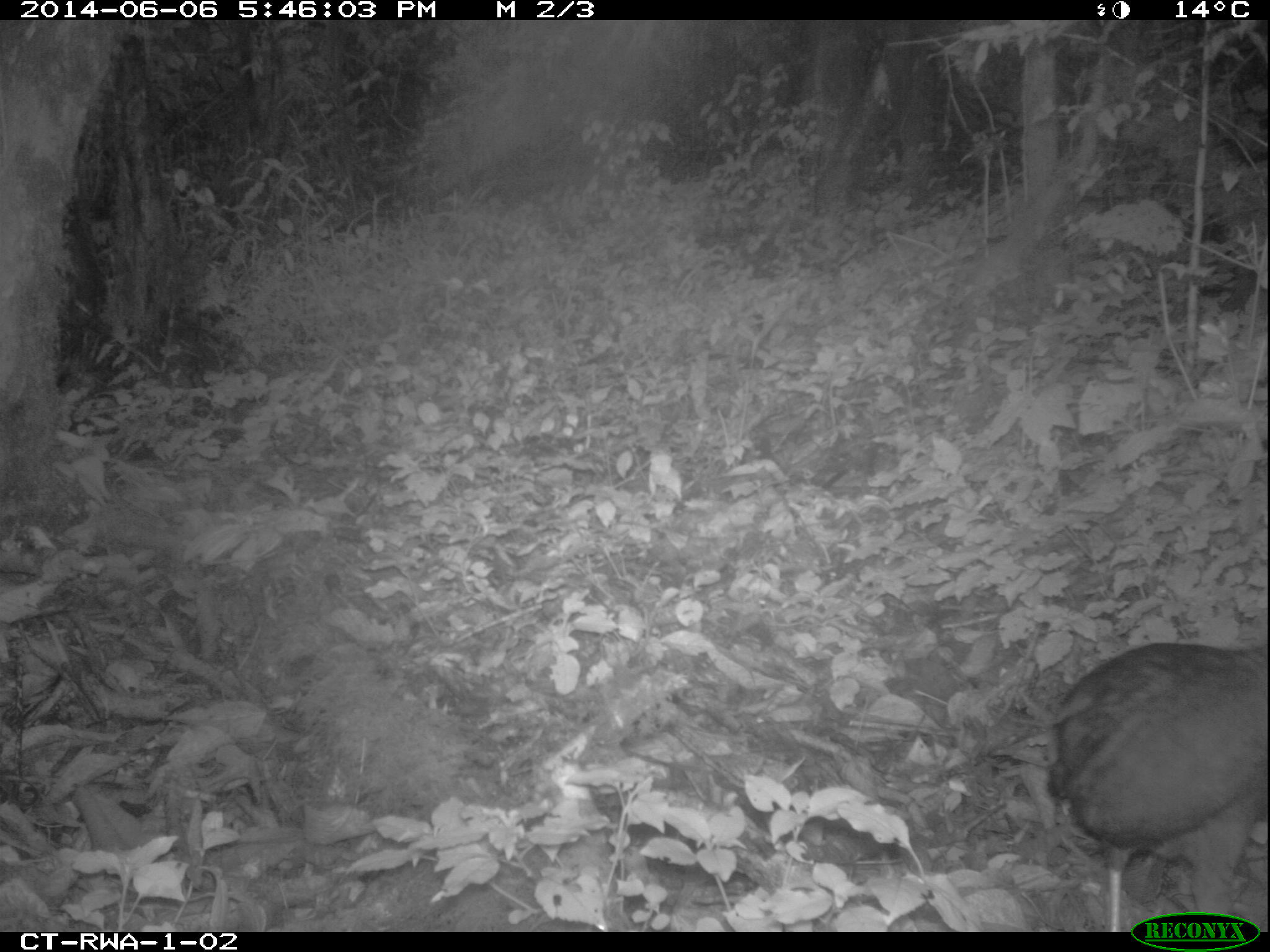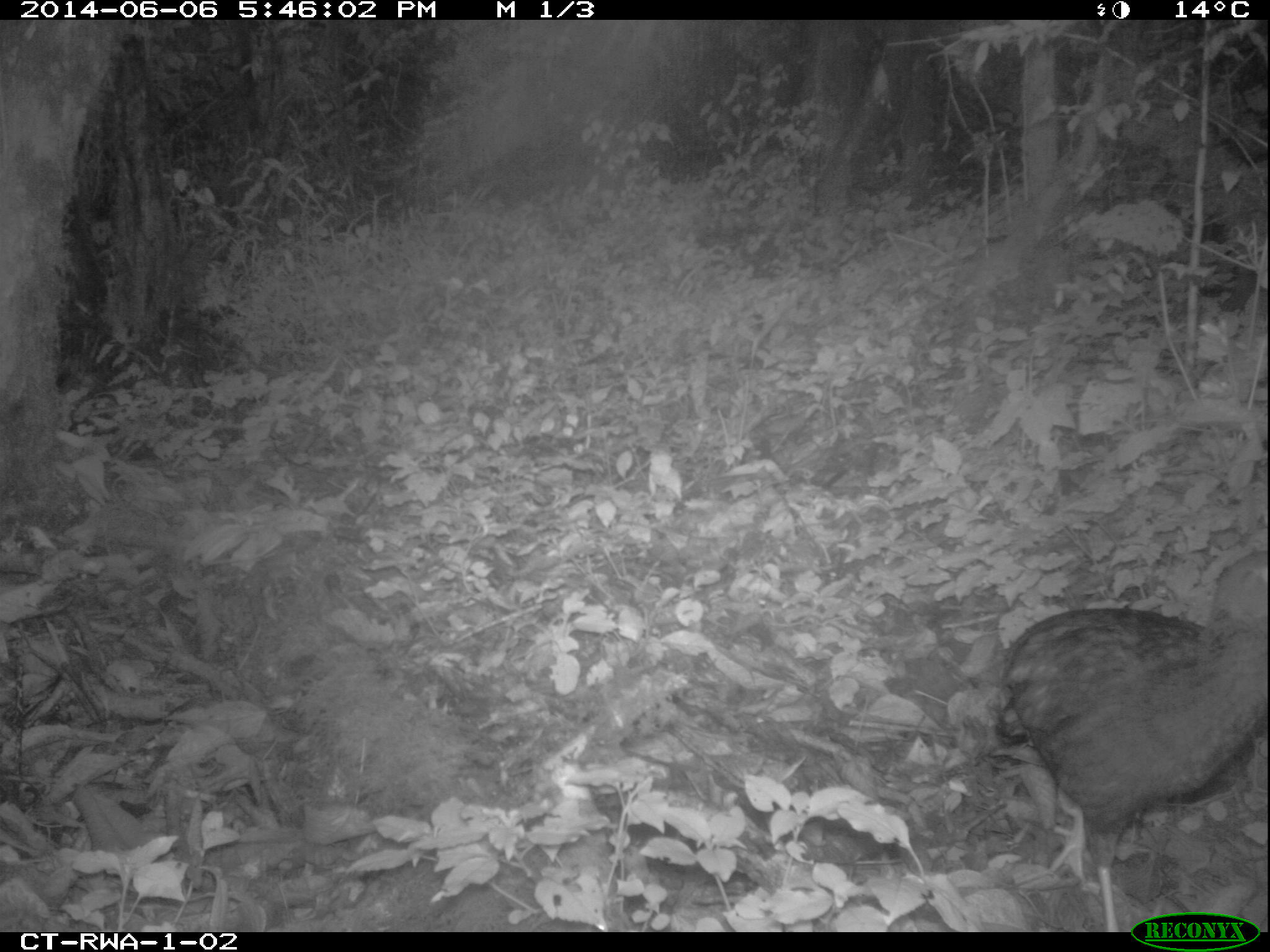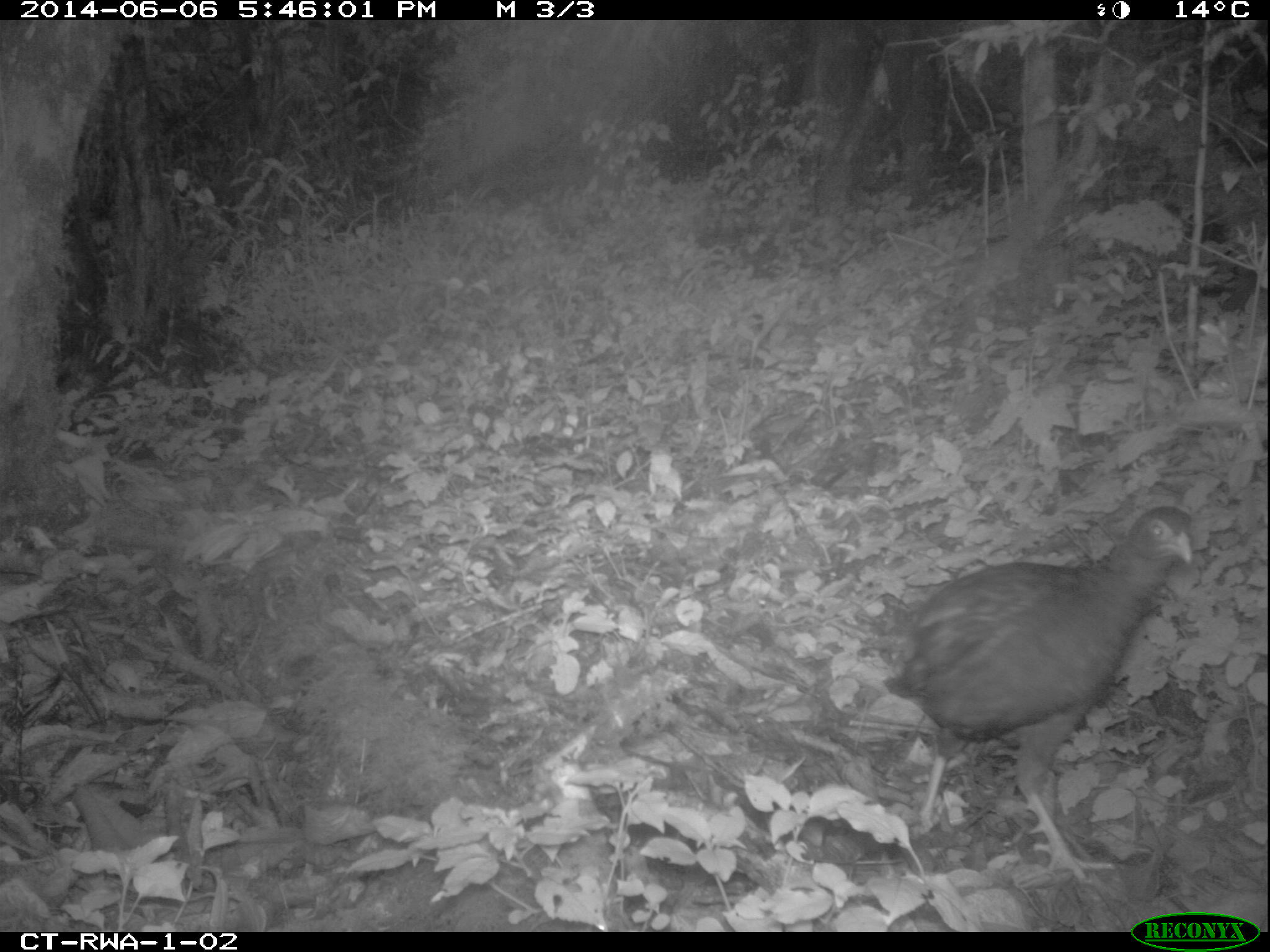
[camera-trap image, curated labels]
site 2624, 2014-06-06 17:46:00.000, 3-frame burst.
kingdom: Animalia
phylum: Chordata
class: Aves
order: Galliformes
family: Phasianidae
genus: Pternistis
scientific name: Pternistis nobilis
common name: handsome francolin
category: francolinus nobilis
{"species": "francolinus nobilis (handsome francolin) (Pternistis nobilis)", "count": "1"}